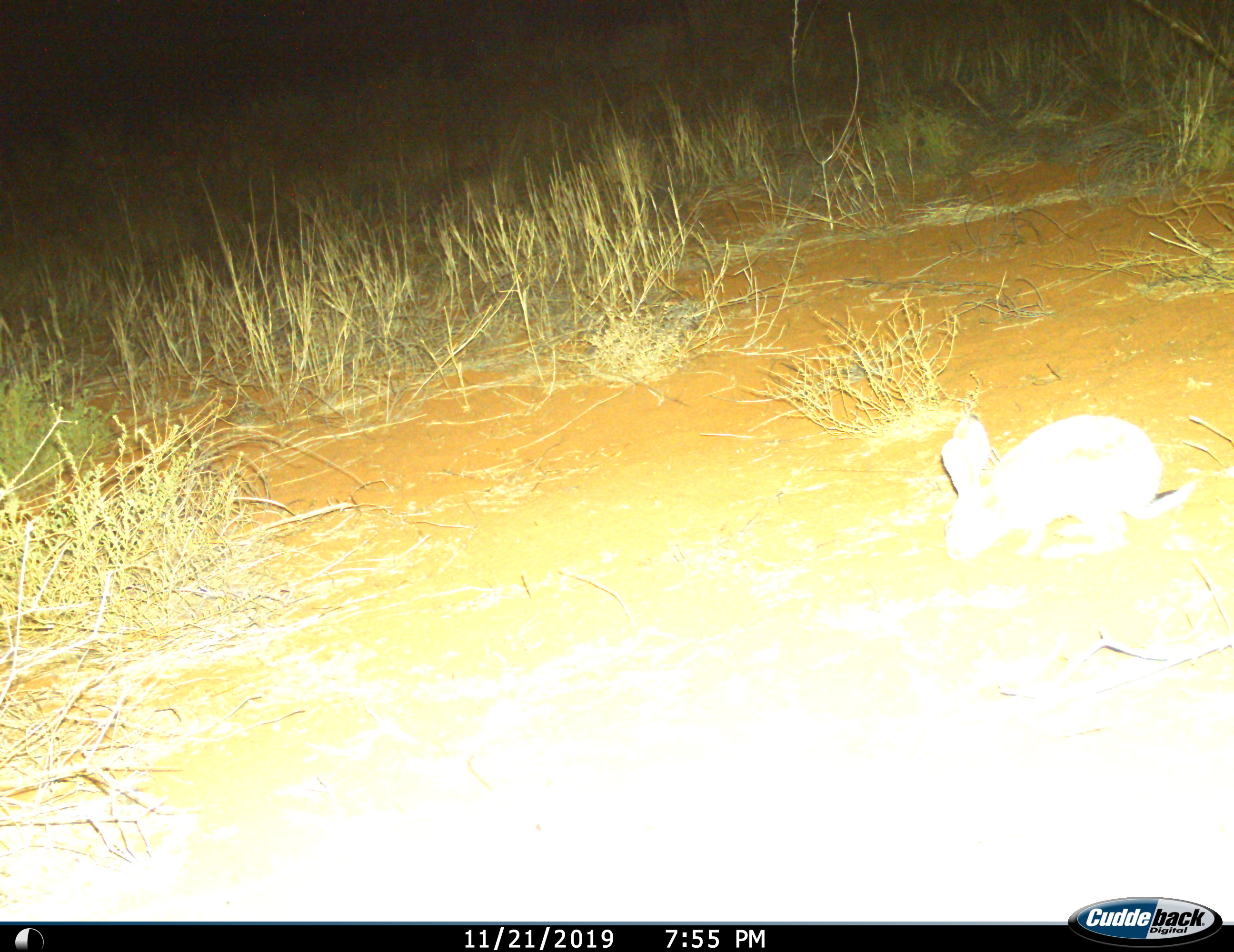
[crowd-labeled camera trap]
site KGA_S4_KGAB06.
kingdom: Animalia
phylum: Chordata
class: Mammalia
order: Lagomorpha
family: Leporidae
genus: Lepus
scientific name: Lepus capensis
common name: cape hare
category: harecape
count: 1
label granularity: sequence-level